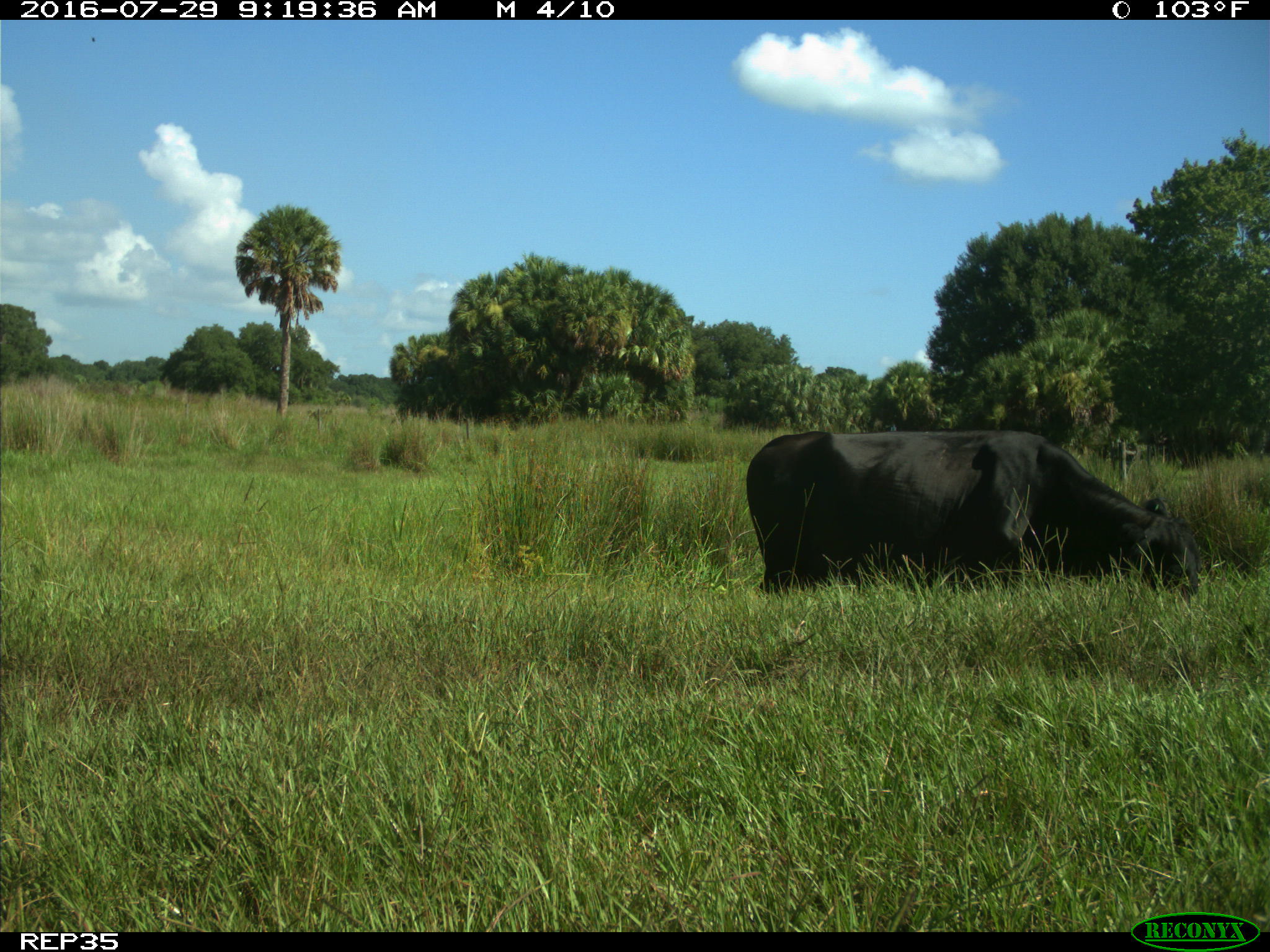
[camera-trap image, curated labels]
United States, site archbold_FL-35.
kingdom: Animalia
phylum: Chordata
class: Mammalia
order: Artiodactyla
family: Bovidae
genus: Bos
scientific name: Bos taurus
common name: domestic cow